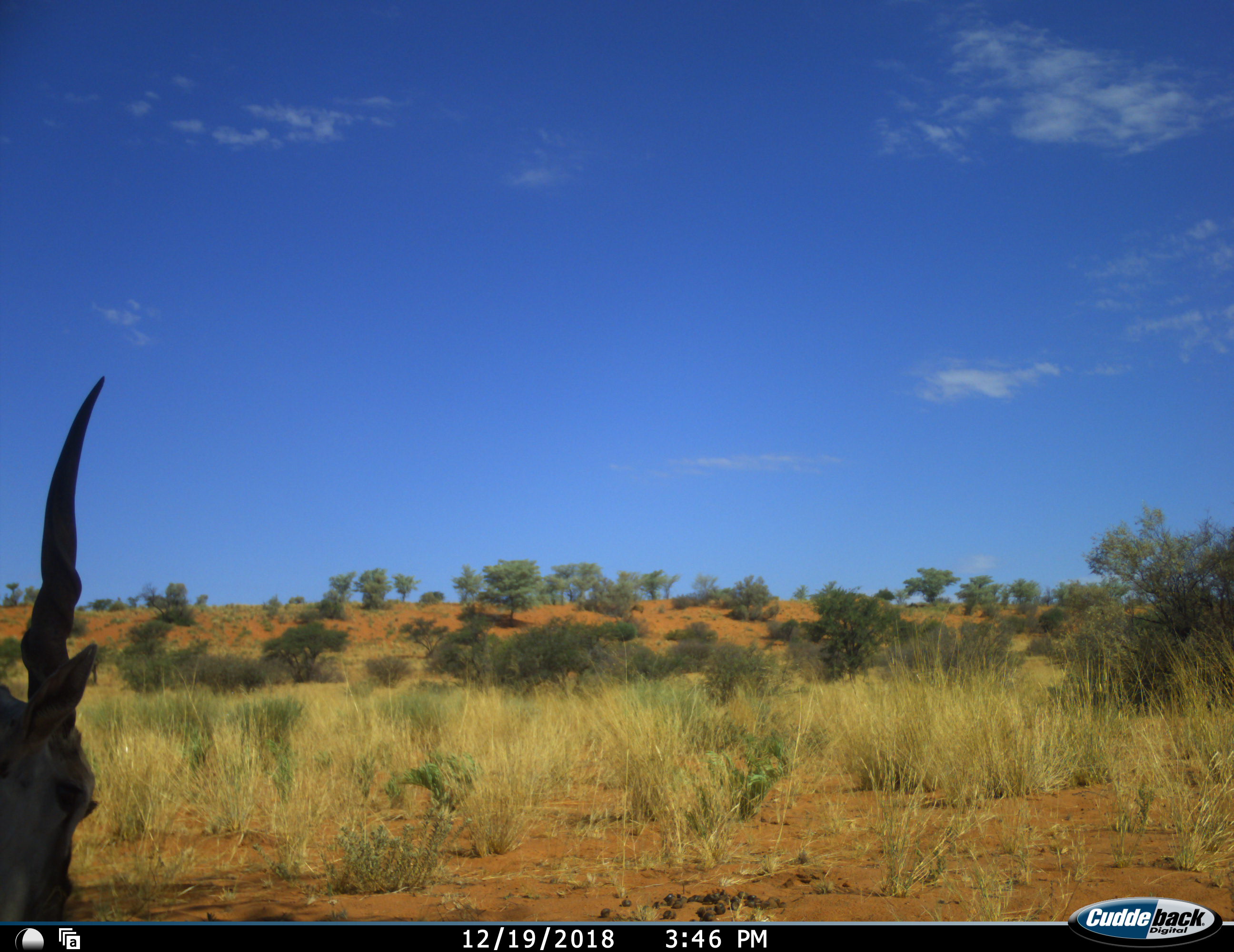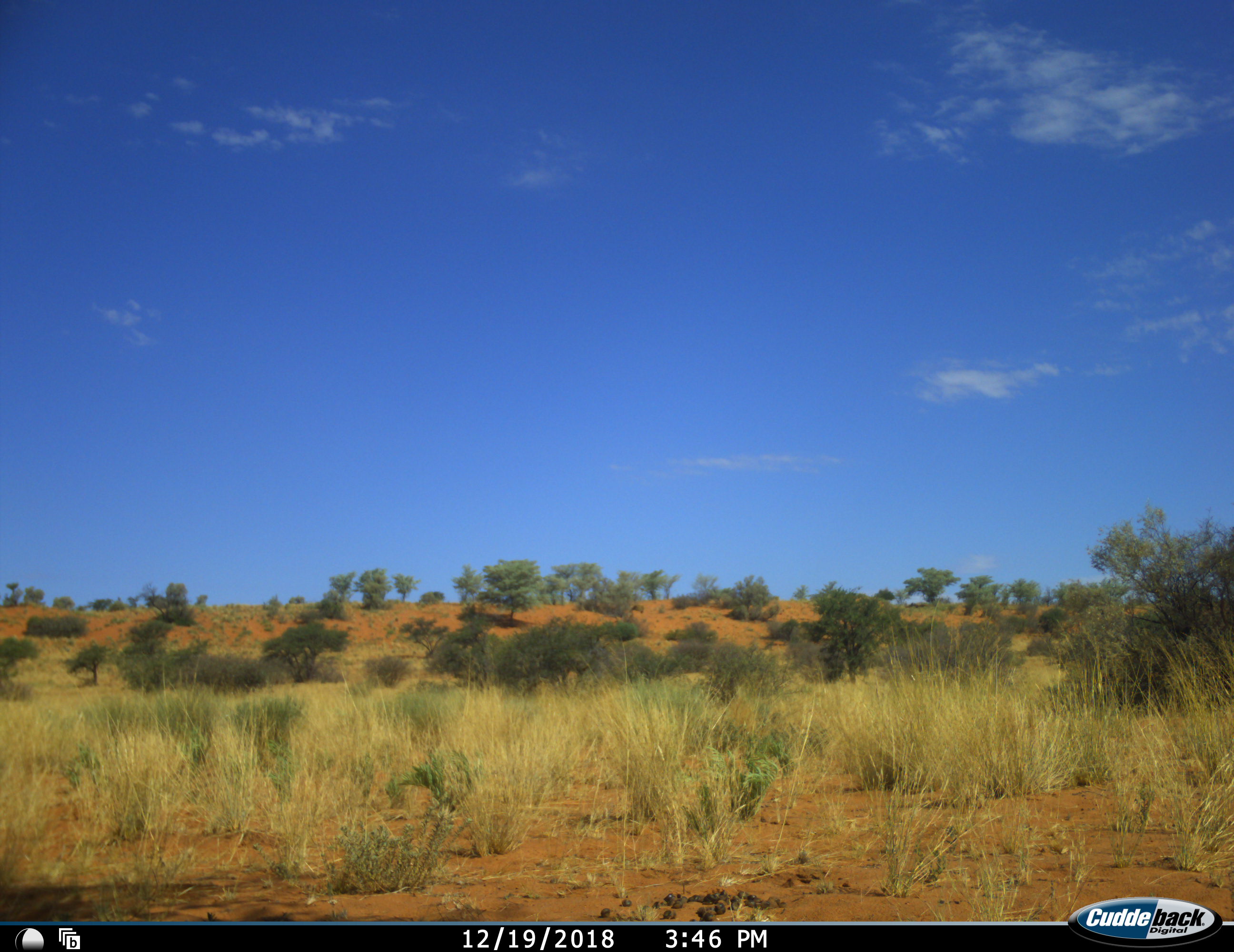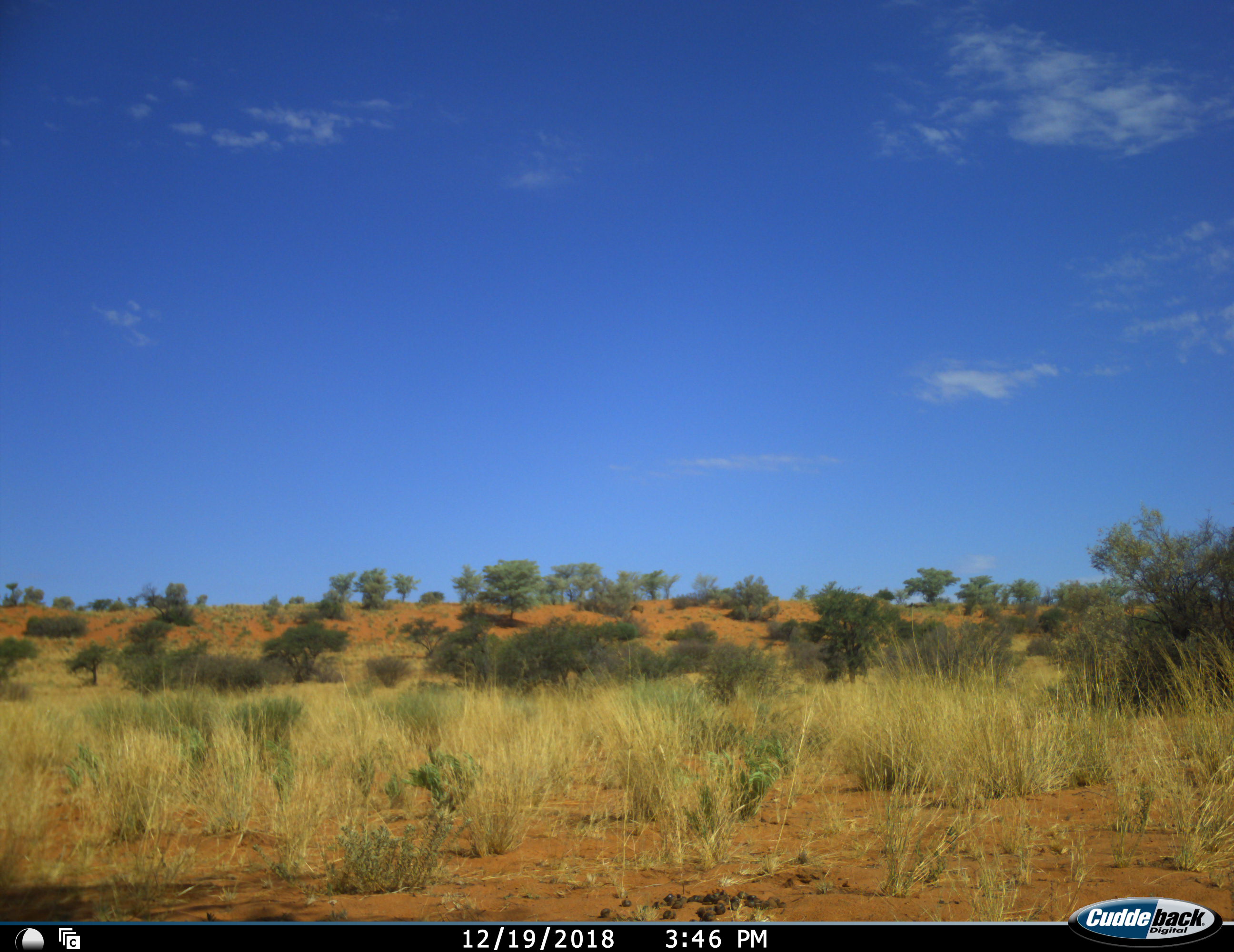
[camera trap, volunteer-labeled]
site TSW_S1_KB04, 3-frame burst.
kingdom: Animalia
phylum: Chordata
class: Mammalia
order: Artiodactyla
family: Bovidae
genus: Tragelaphus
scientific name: Tragelaphus oryx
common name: eland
Eland (Tragelaphus oryx), count 1. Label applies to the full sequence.